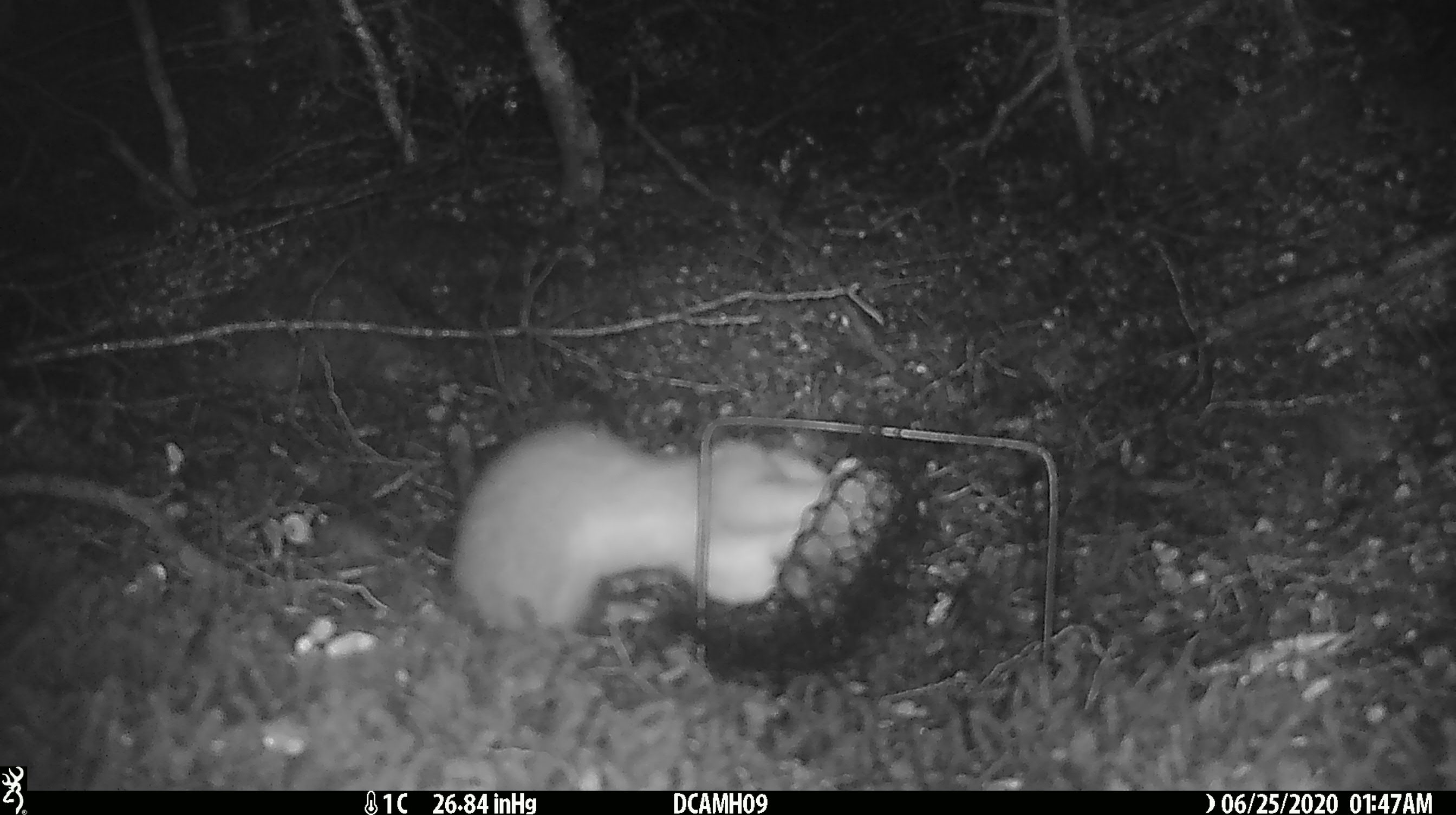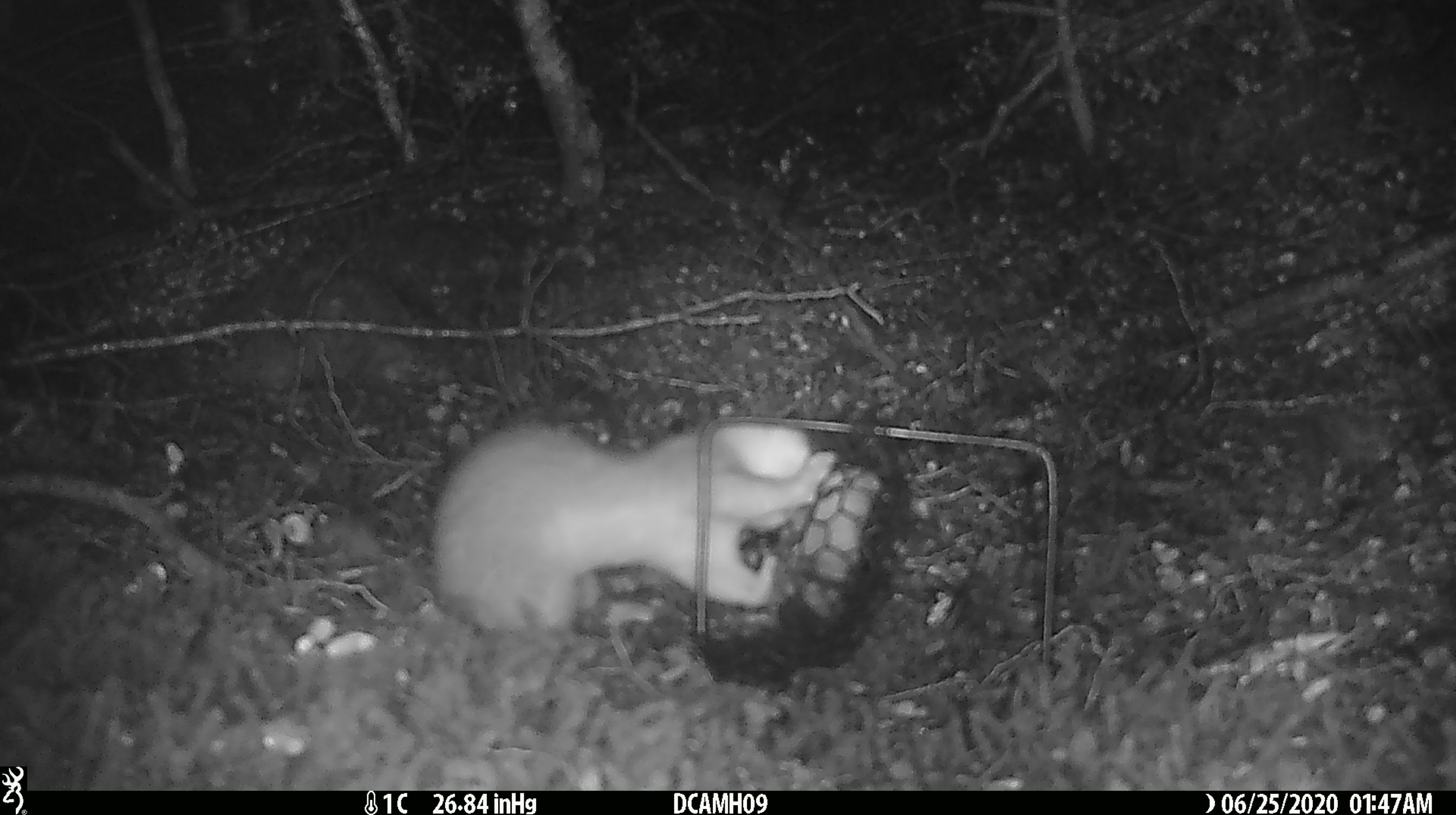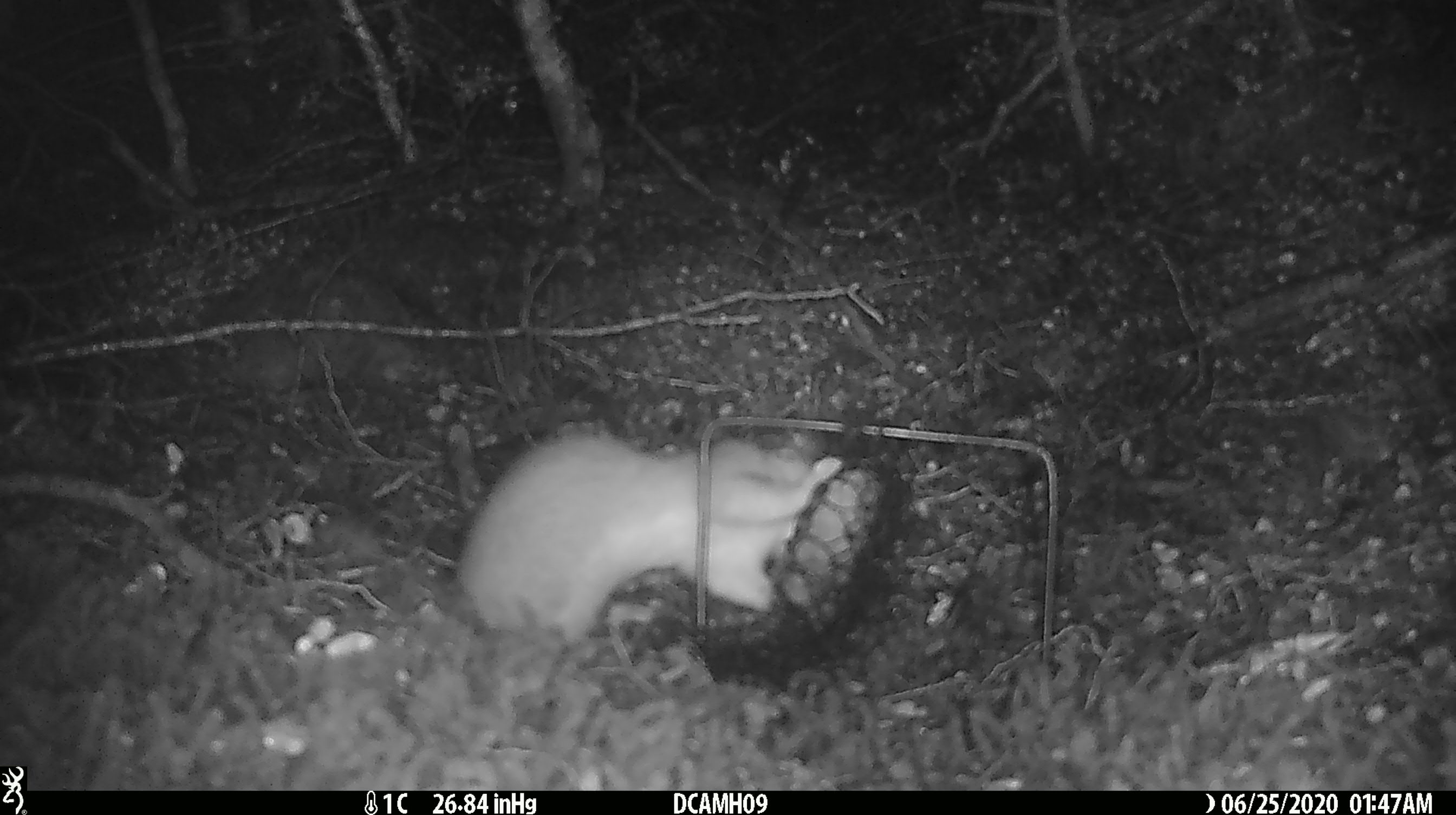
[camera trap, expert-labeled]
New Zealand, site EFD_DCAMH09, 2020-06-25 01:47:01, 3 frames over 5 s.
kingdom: Animalia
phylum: Chordata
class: Mammalia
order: Carnivora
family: Mustelidae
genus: Mustela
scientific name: Mustela erminea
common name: stoat